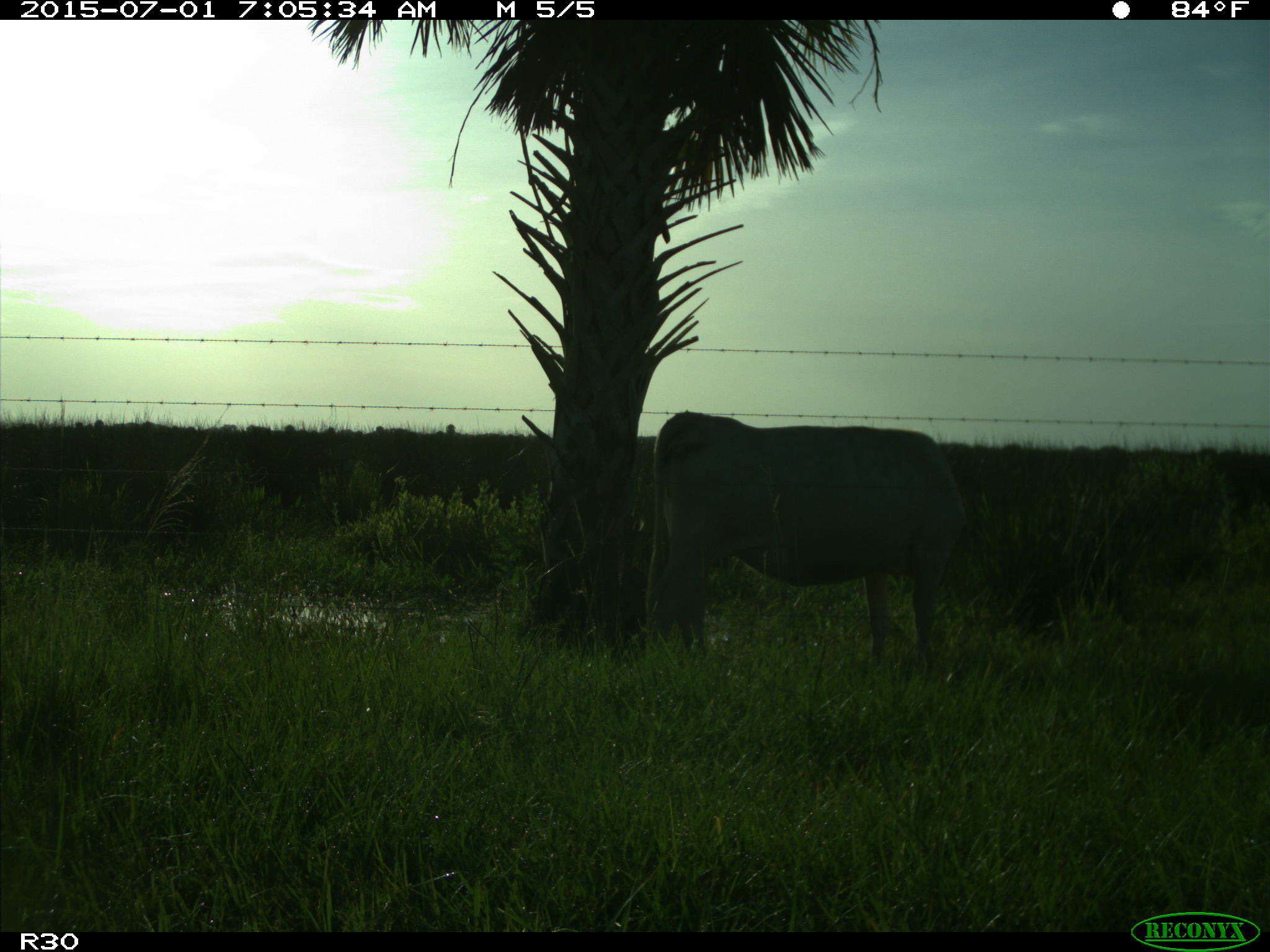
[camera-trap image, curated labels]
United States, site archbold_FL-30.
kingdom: Animalia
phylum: Chordata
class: Mammalia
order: Artiodactyla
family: Bovidae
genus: Bos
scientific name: Bos taurus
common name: domestic cow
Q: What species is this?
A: Bos taurus (domestic cow).